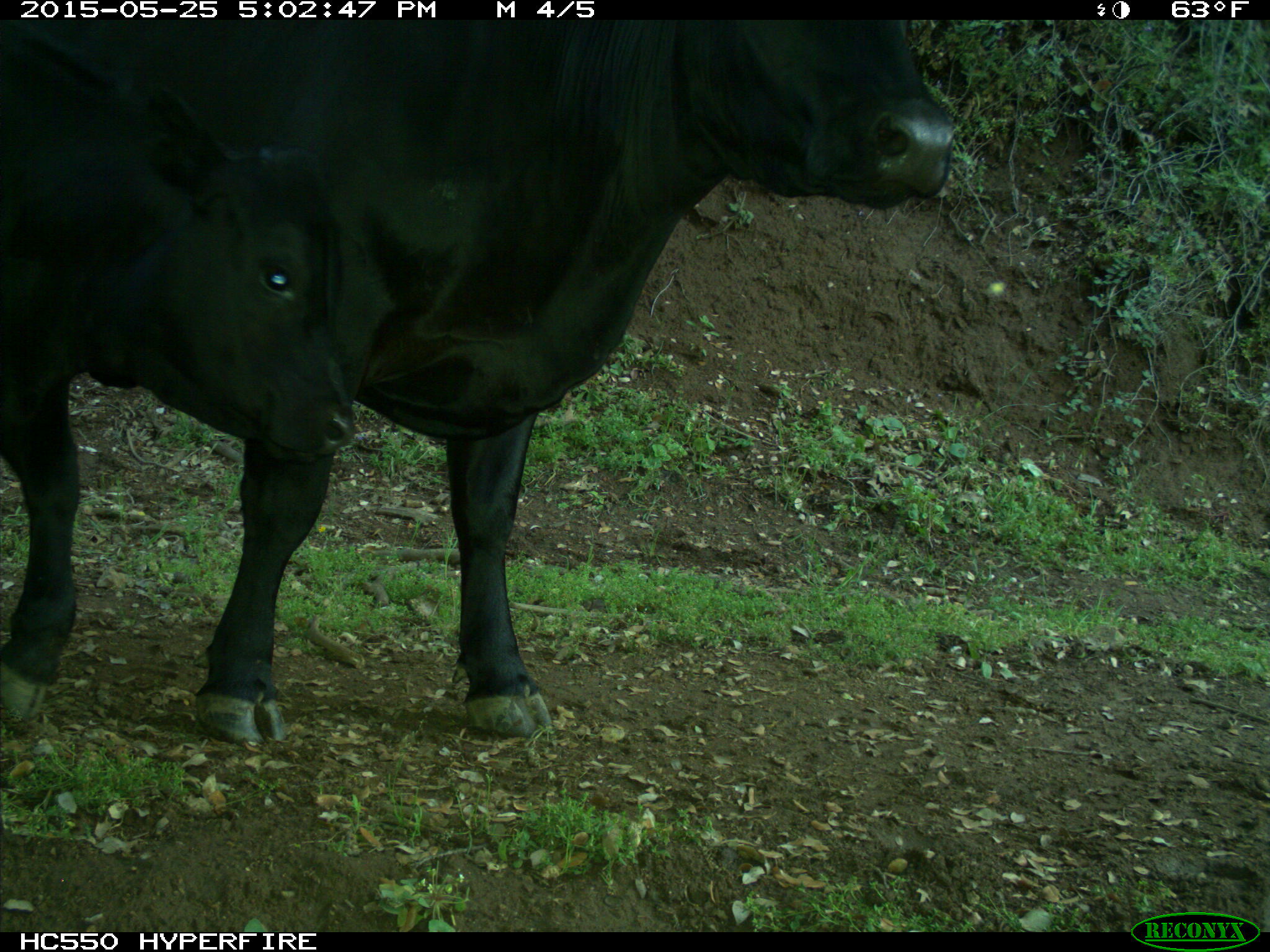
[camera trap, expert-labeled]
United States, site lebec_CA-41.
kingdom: Animalia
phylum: Chordata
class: Mammalia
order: Artiodactyla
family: Bovidae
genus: Bos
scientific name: Bos taurus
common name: domestic cow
Bos taurus (domestic cow).